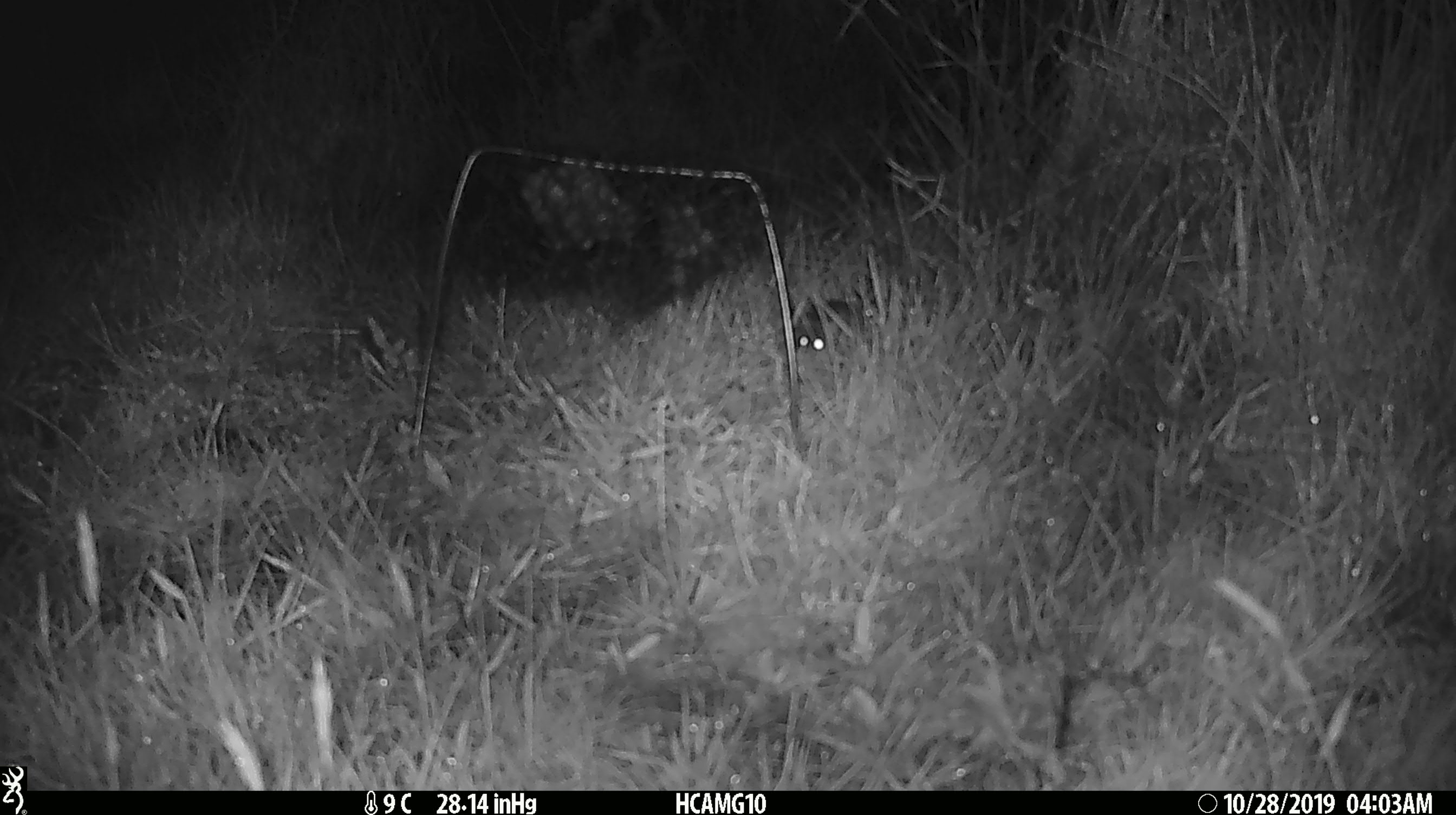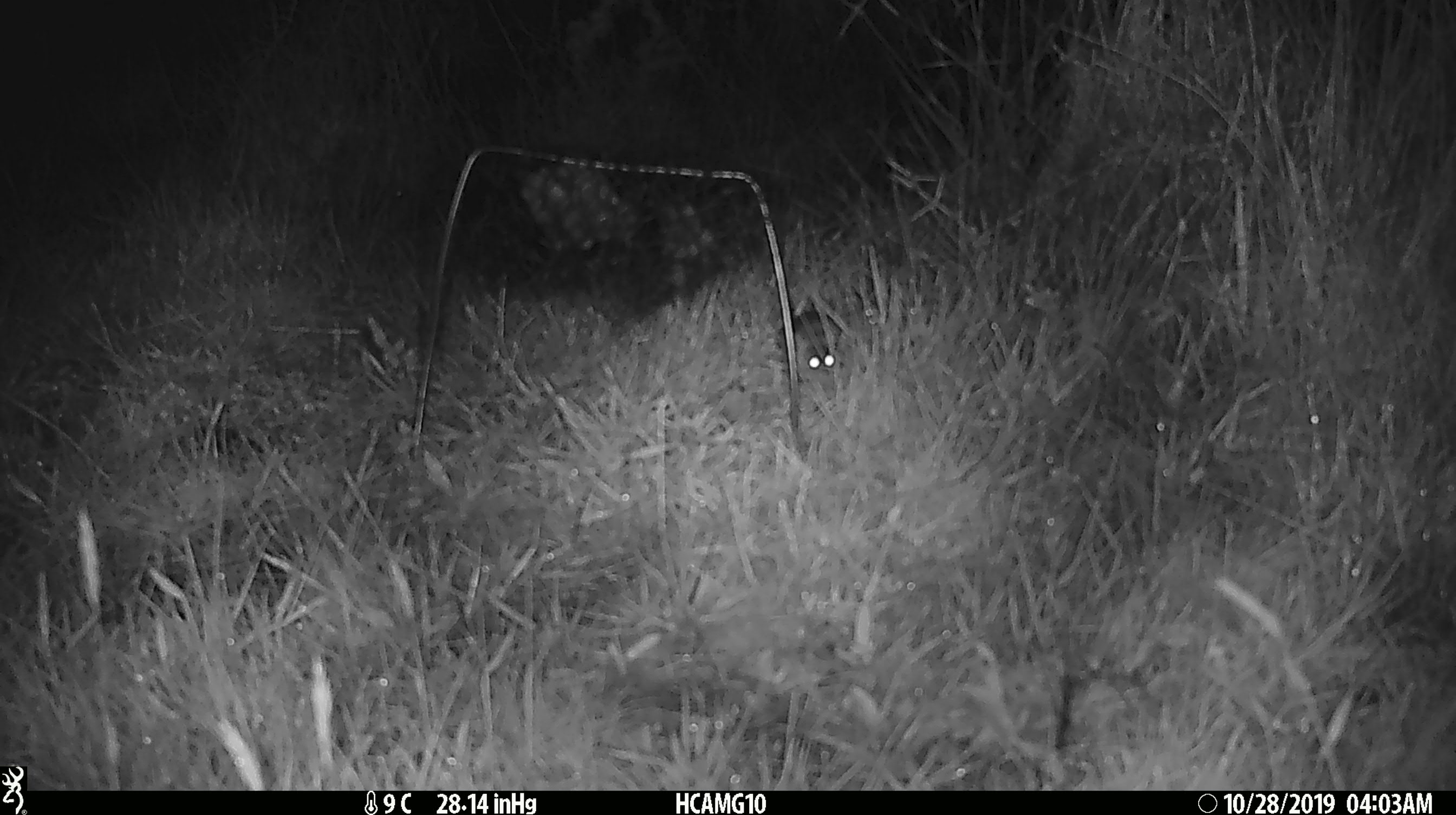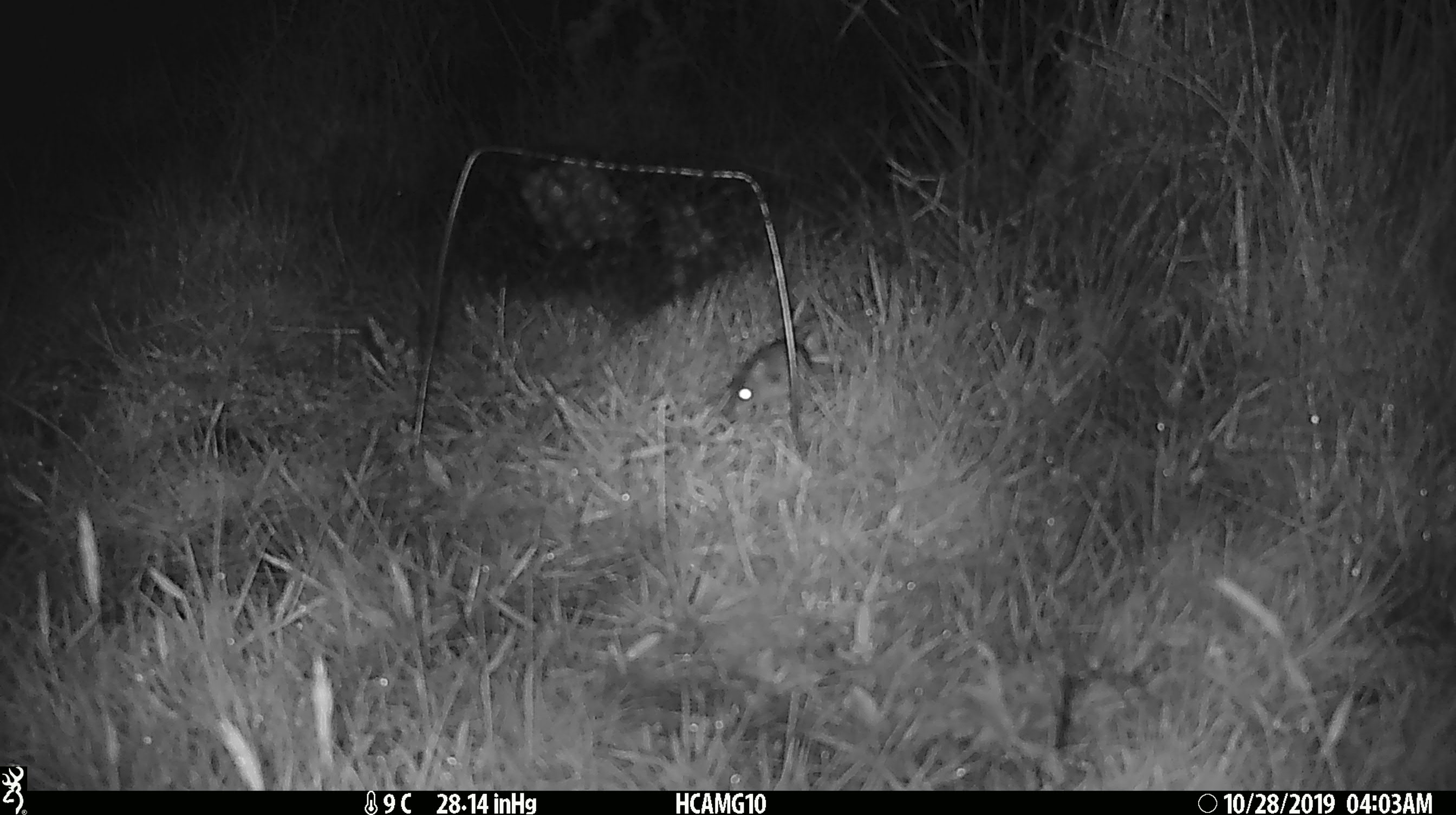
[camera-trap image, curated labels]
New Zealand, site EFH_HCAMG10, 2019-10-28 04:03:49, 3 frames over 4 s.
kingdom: Animalia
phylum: Chordata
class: Mammalia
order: Rodentia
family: Muridae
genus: Mus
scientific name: Mus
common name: mouse